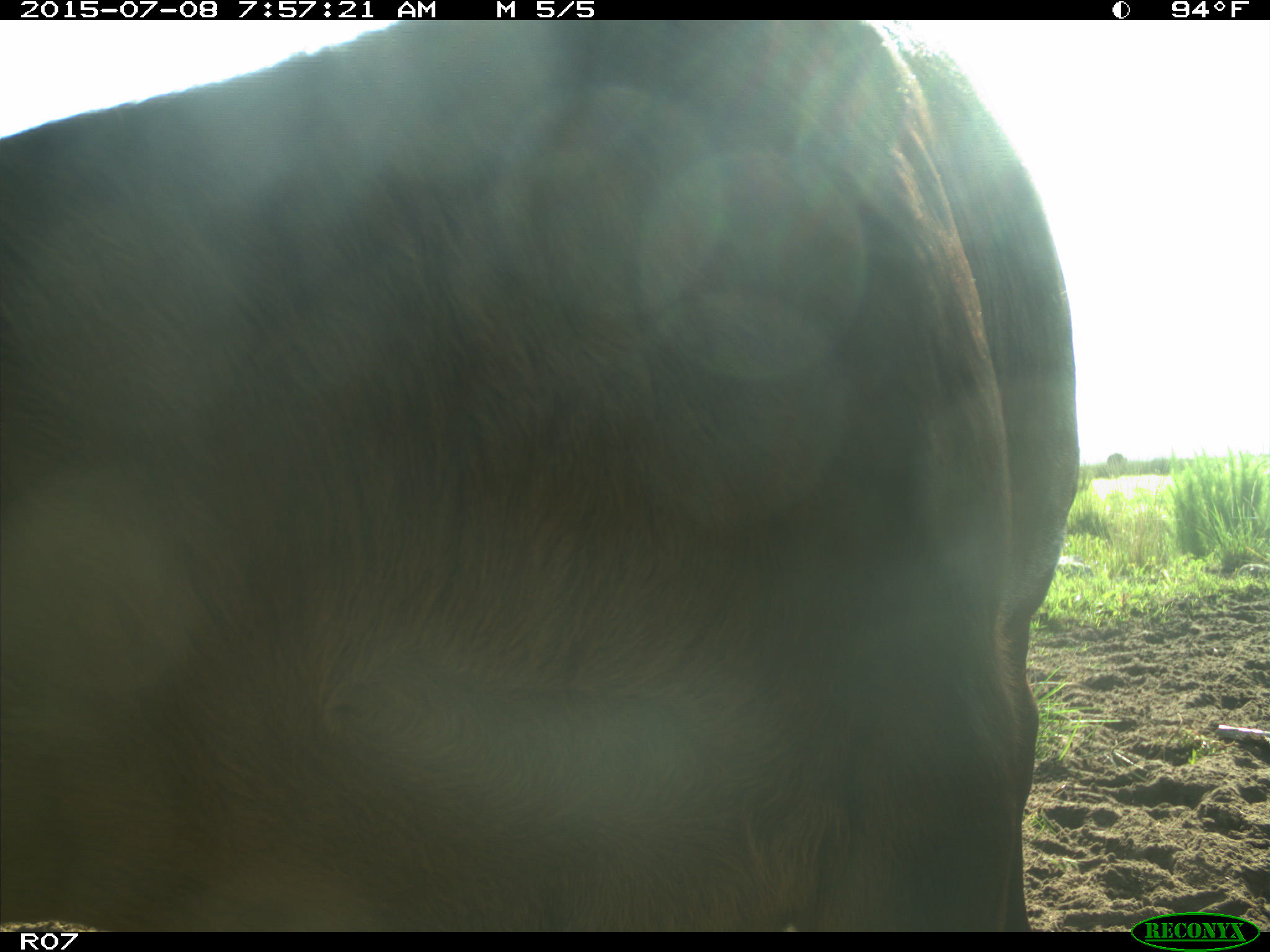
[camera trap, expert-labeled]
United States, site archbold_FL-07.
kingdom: Animalia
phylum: Chordata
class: Mammalia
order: Artiodactyla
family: Bovidae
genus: Bos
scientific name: Bos taurus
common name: domestic cow